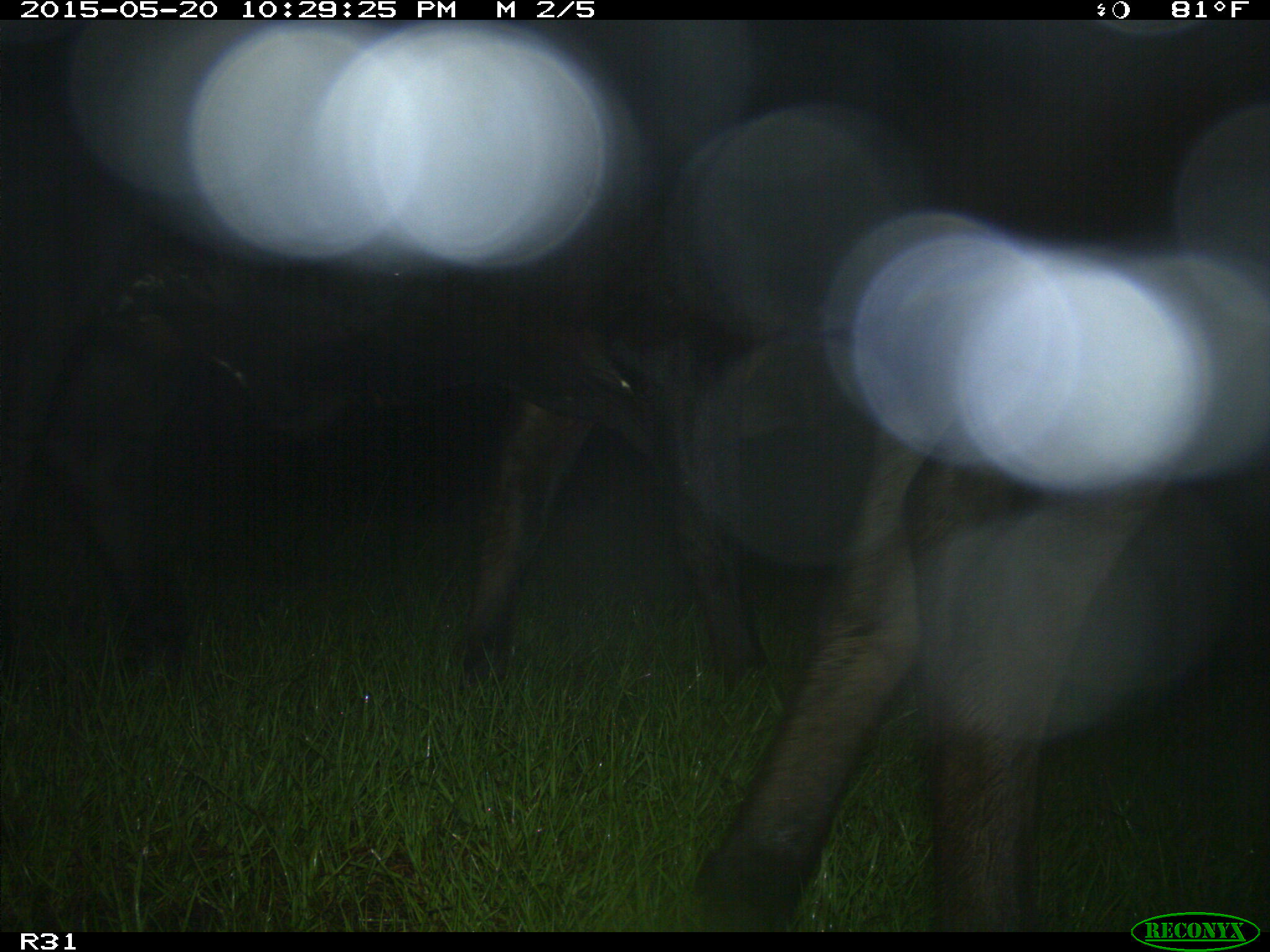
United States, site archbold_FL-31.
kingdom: Animalia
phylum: Chordata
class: Mammalia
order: Artiodactyla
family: Bovidae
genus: Bos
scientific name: Bos taurus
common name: domestic cow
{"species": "Bos taurus (domestic cow)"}